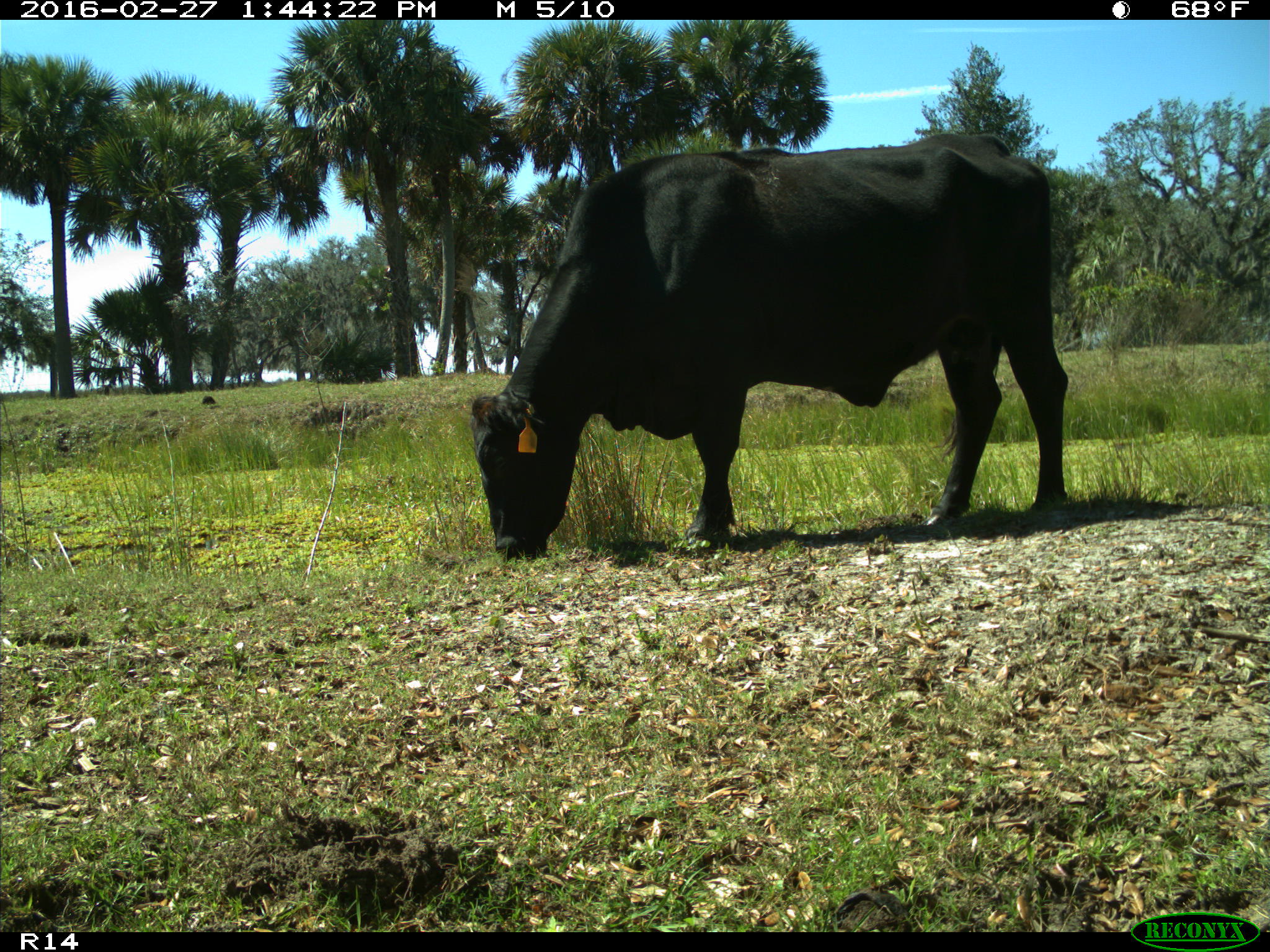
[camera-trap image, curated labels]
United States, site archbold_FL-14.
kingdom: Animalia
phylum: Chordata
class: Mammalia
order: Artiodactyla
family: Bovidae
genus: Bos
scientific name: Bos taurus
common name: domestic cow